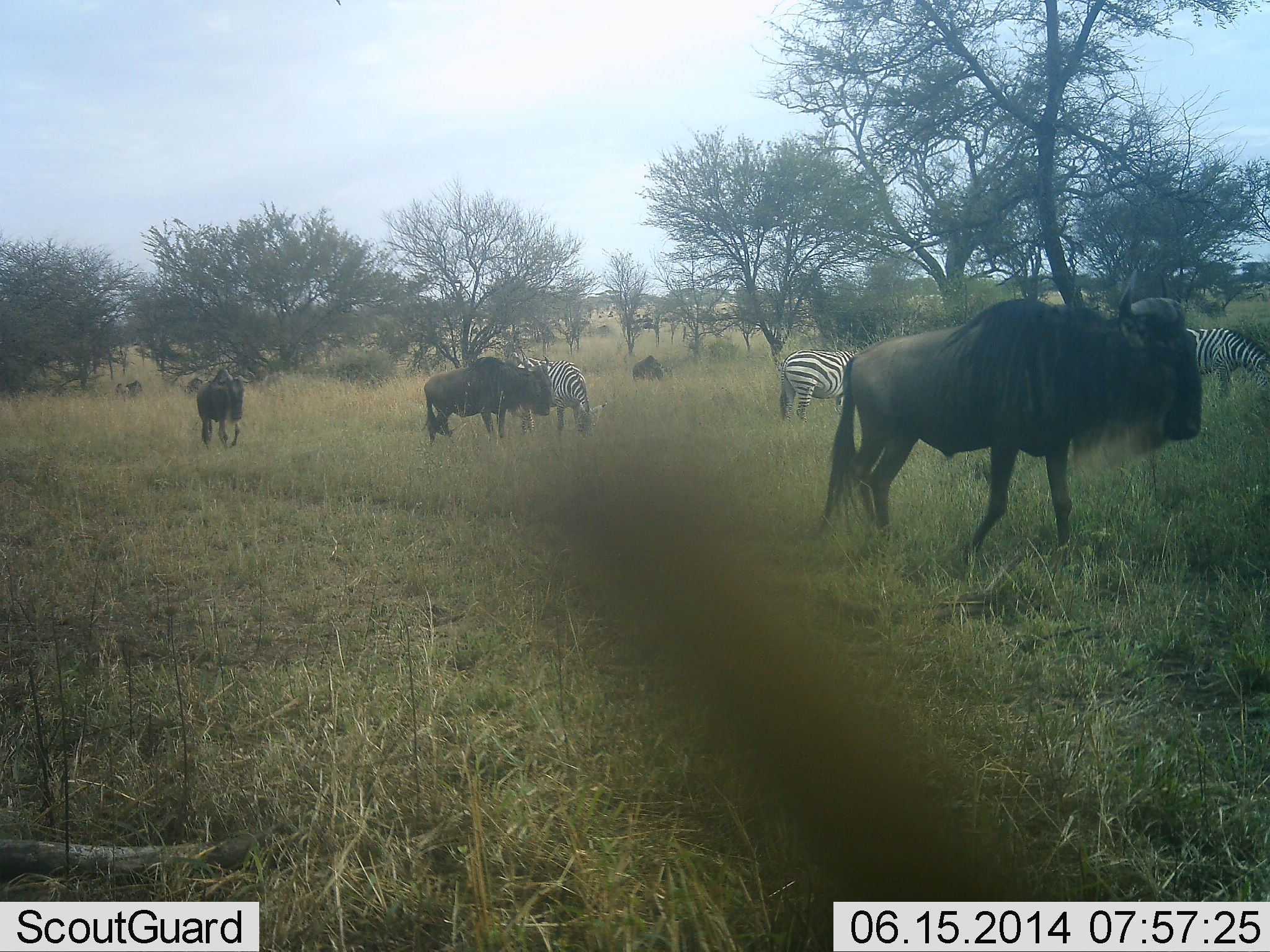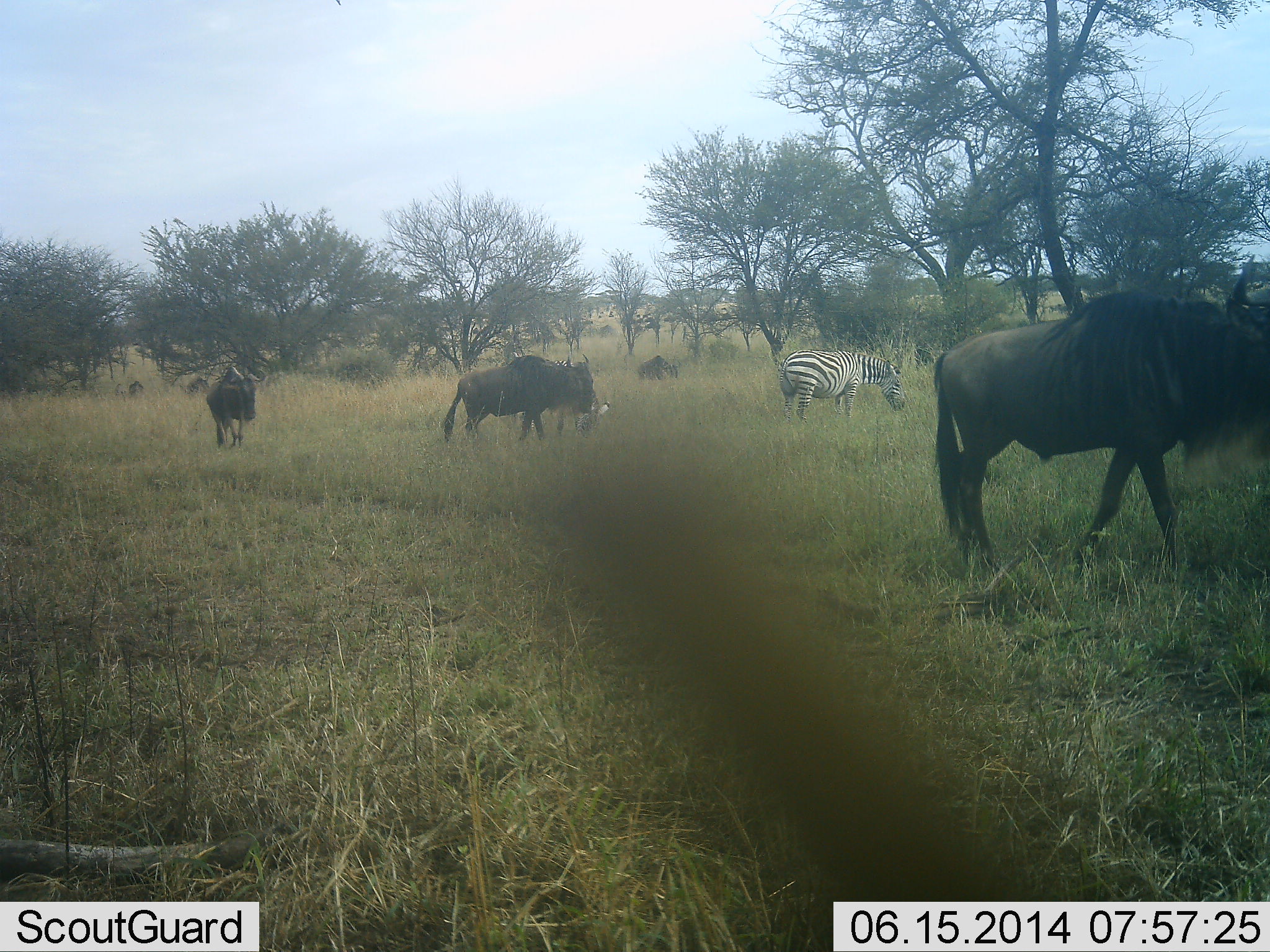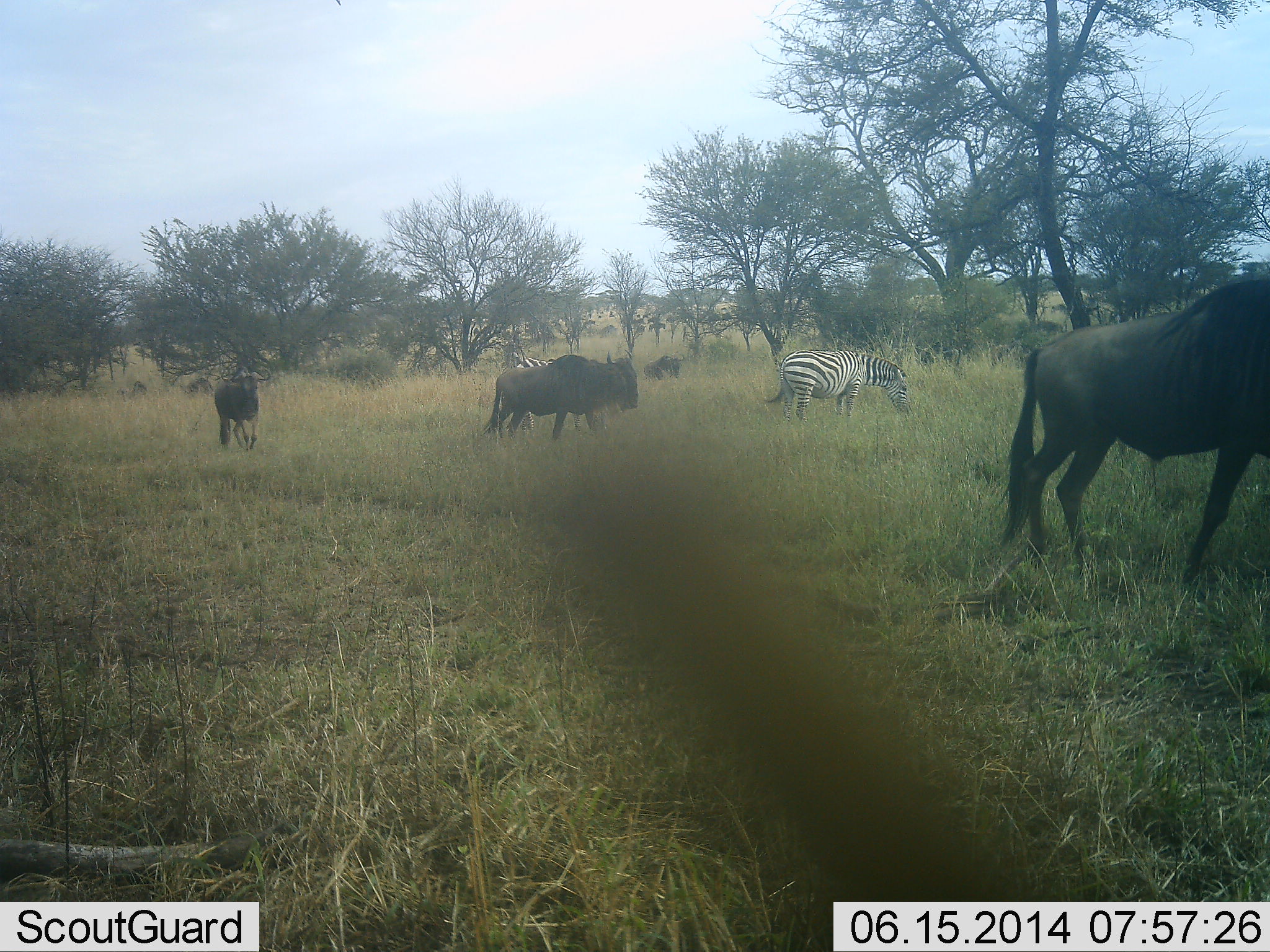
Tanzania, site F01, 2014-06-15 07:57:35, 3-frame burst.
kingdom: Animalia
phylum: Chordata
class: Mammalia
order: Artiodactyla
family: Bovidae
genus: Connochaetes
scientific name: Connochaetes taurinus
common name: blue wildebeest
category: wildebeest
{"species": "wildebeest (blue wildebeest) (Connochaetes taurinus)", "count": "5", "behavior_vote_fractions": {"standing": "10%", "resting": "0%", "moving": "100%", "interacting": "0%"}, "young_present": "0%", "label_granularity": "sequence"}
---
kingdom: Animalia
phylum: Chordata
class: Mammalia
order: Perissodactyla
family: Equidae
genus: Equus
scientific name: Equus quagga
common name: plains zebra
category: zebra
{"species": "zebra (plains zebra) (Equus quagga)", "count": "1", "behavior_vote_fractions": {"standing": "30%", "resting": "0%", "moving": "20%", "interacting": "0%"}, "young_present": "0%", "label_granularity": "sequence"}